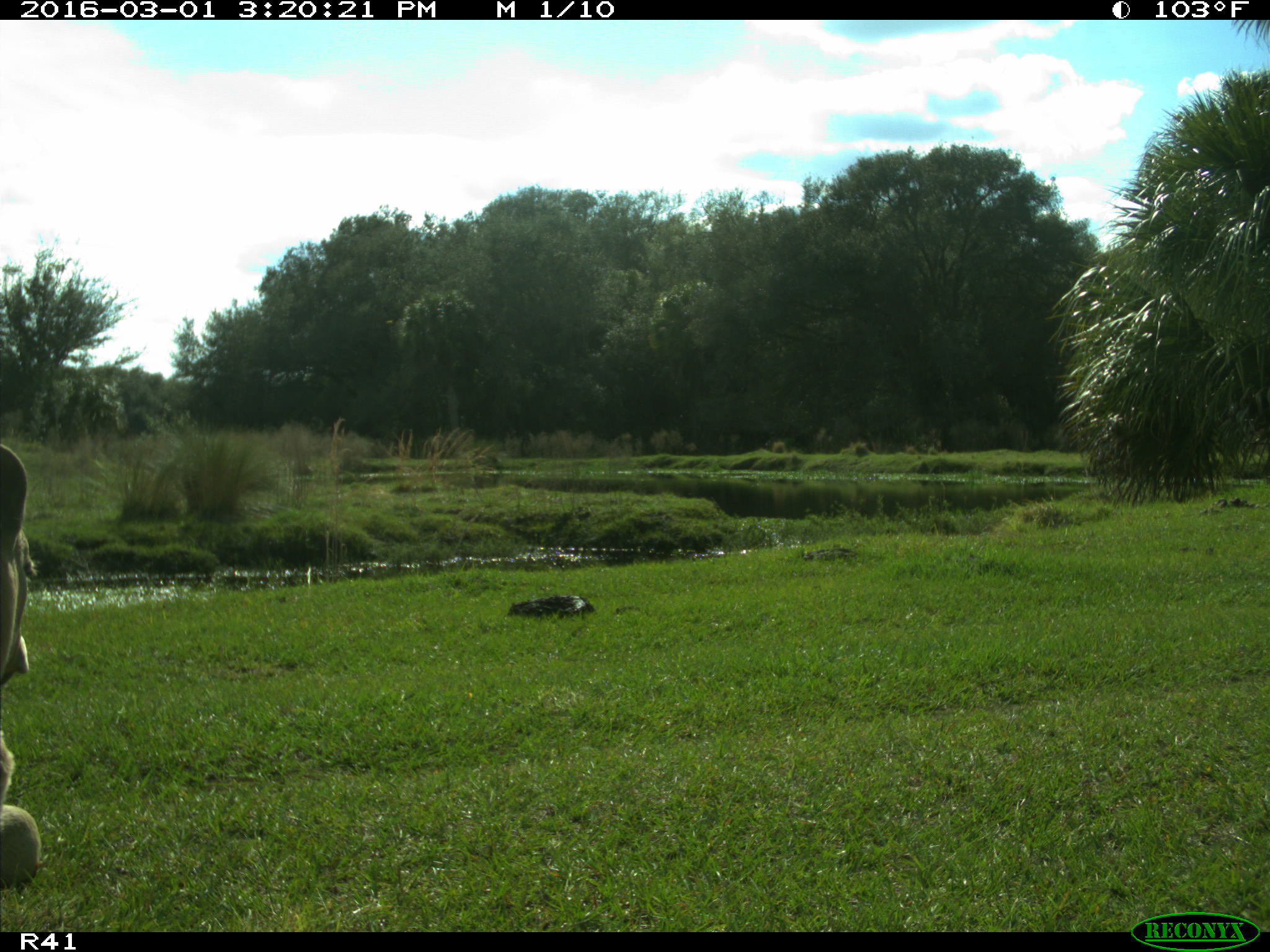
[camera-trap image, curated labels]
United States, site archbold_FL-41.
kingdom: Animalia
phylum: Chordata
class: Mammalia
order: Artiodactyla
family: Bovidae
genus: Bos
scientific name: Bos taurus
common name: domestic cow